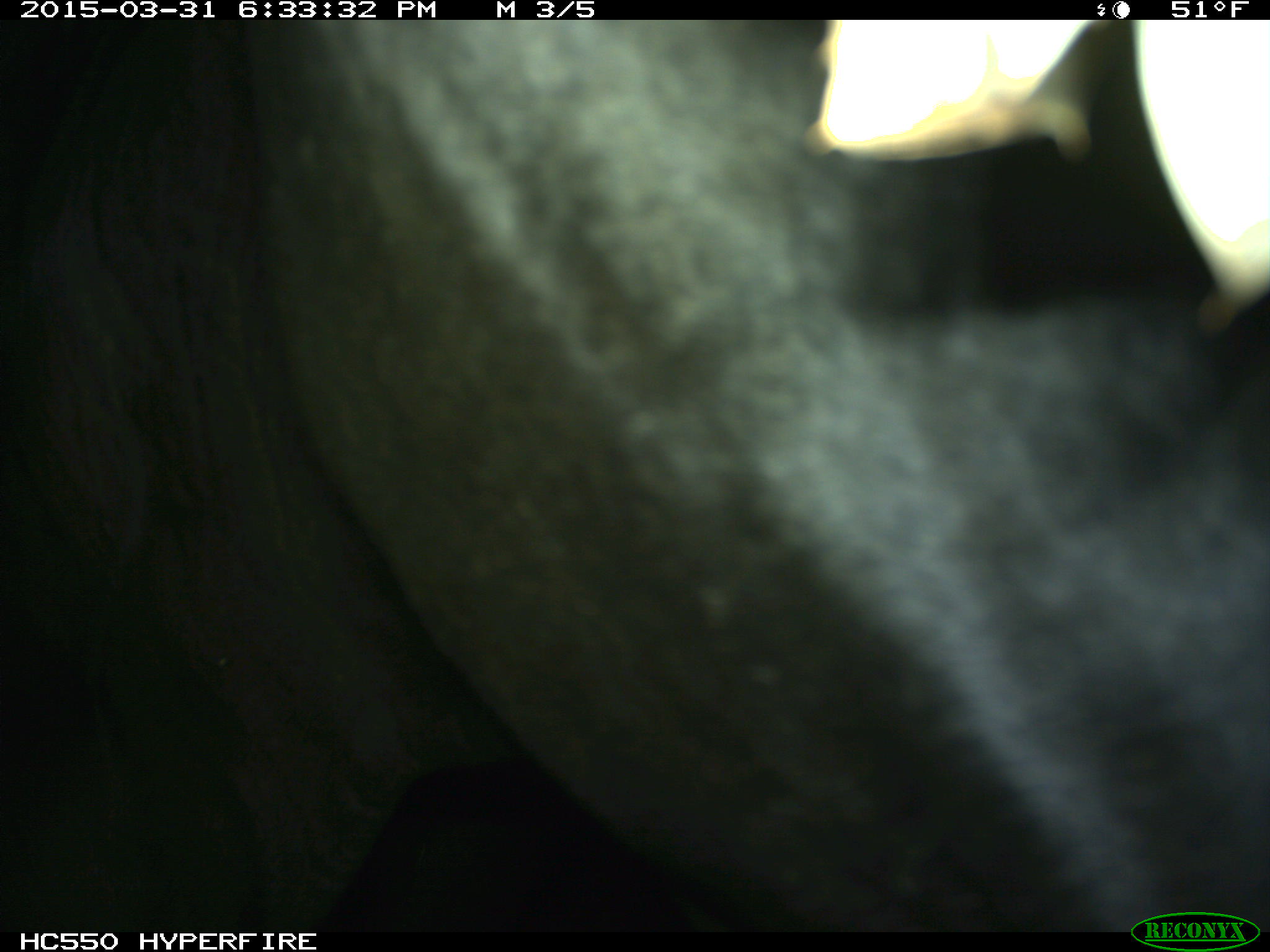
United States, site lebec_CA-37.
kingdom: Animalia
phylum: Chordata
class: Mammalia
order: Artiodactyla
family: Bovidae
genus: Bos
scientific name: Bos taurus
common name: domestic cow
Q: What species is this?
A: Bos taurus (domestic cow).